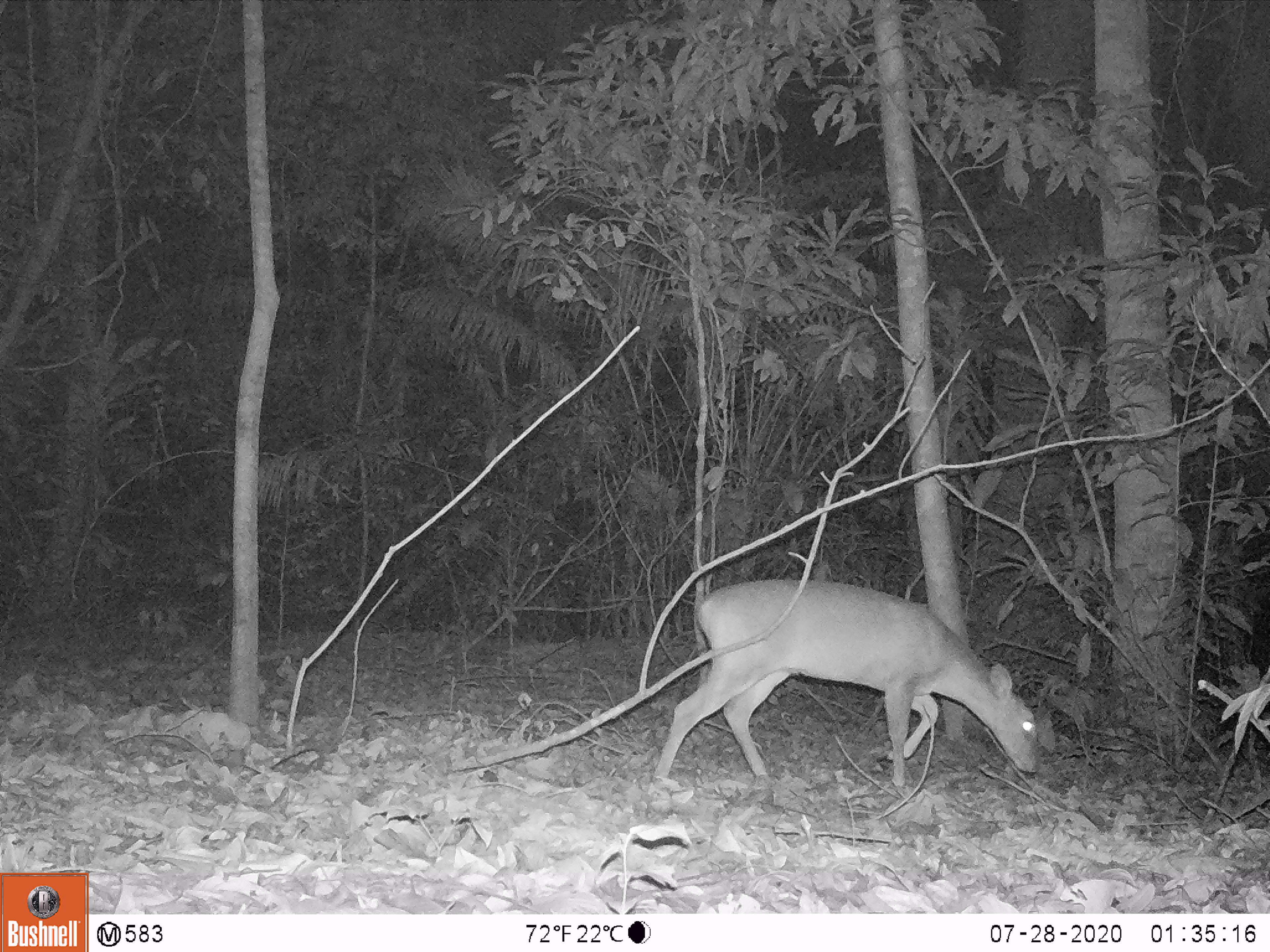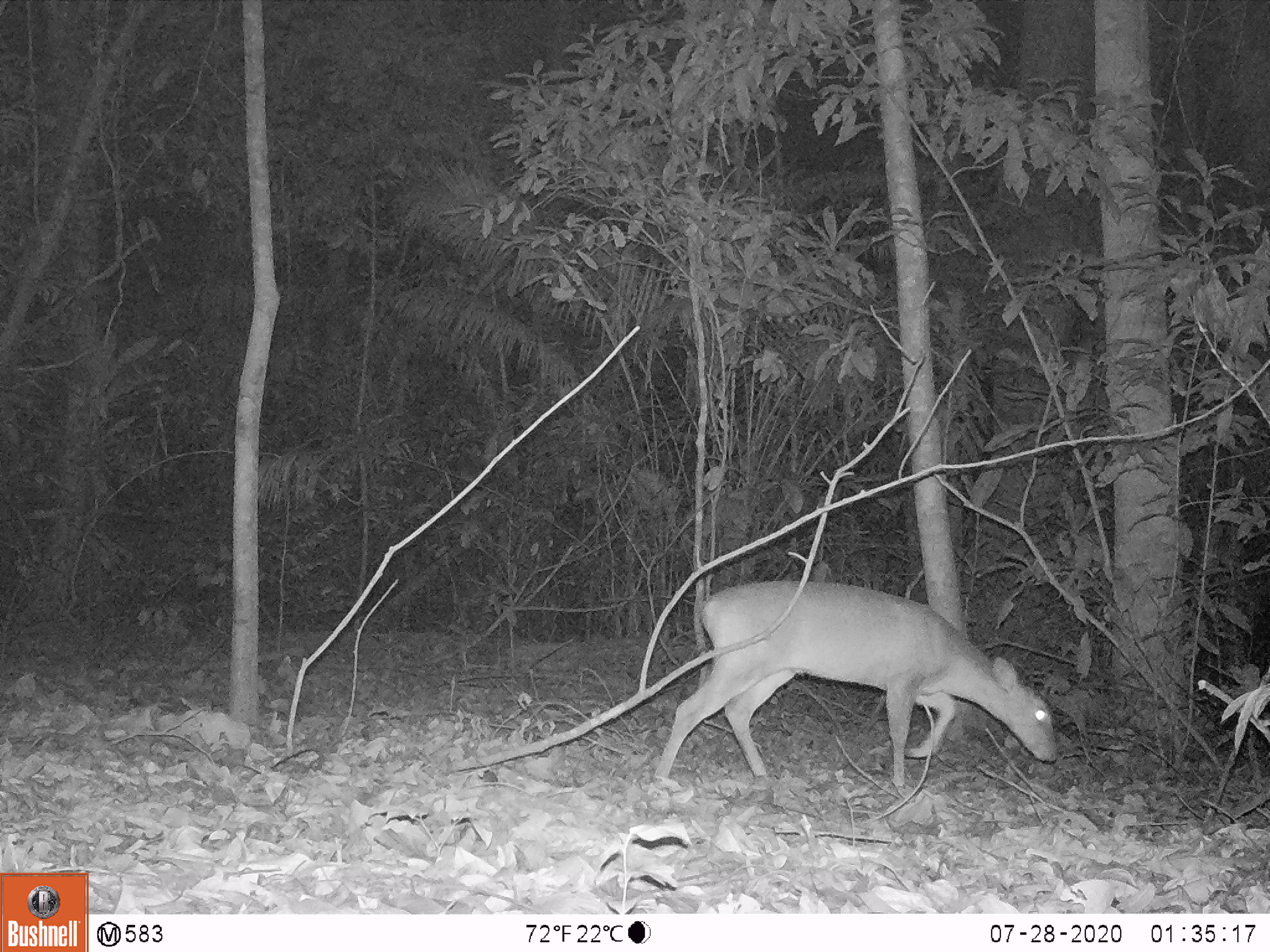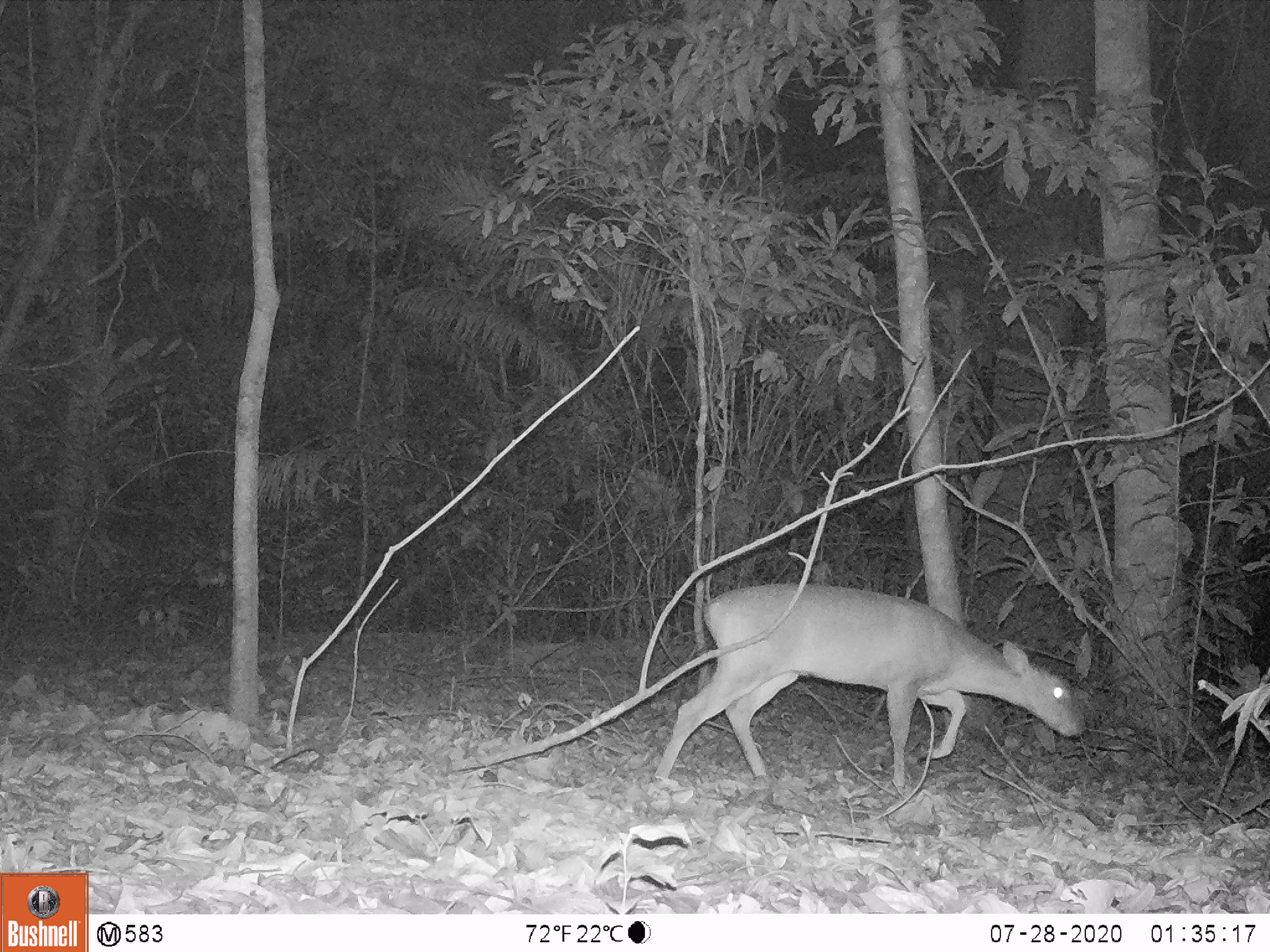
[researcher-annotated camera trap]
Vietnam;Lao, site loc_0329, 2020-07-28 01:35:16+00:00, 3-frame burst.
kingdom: Animalia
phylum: Chordata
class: Mammalia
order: Artiodactyla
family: Cervidae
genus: Muntiacus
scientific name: Muntiacus vuquangensis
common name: large-antlered muntjac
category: large antlered muntjac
Large antlered muntjac (large-antlered muntjac) (Muntiacus vuquangensis). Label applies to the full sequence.